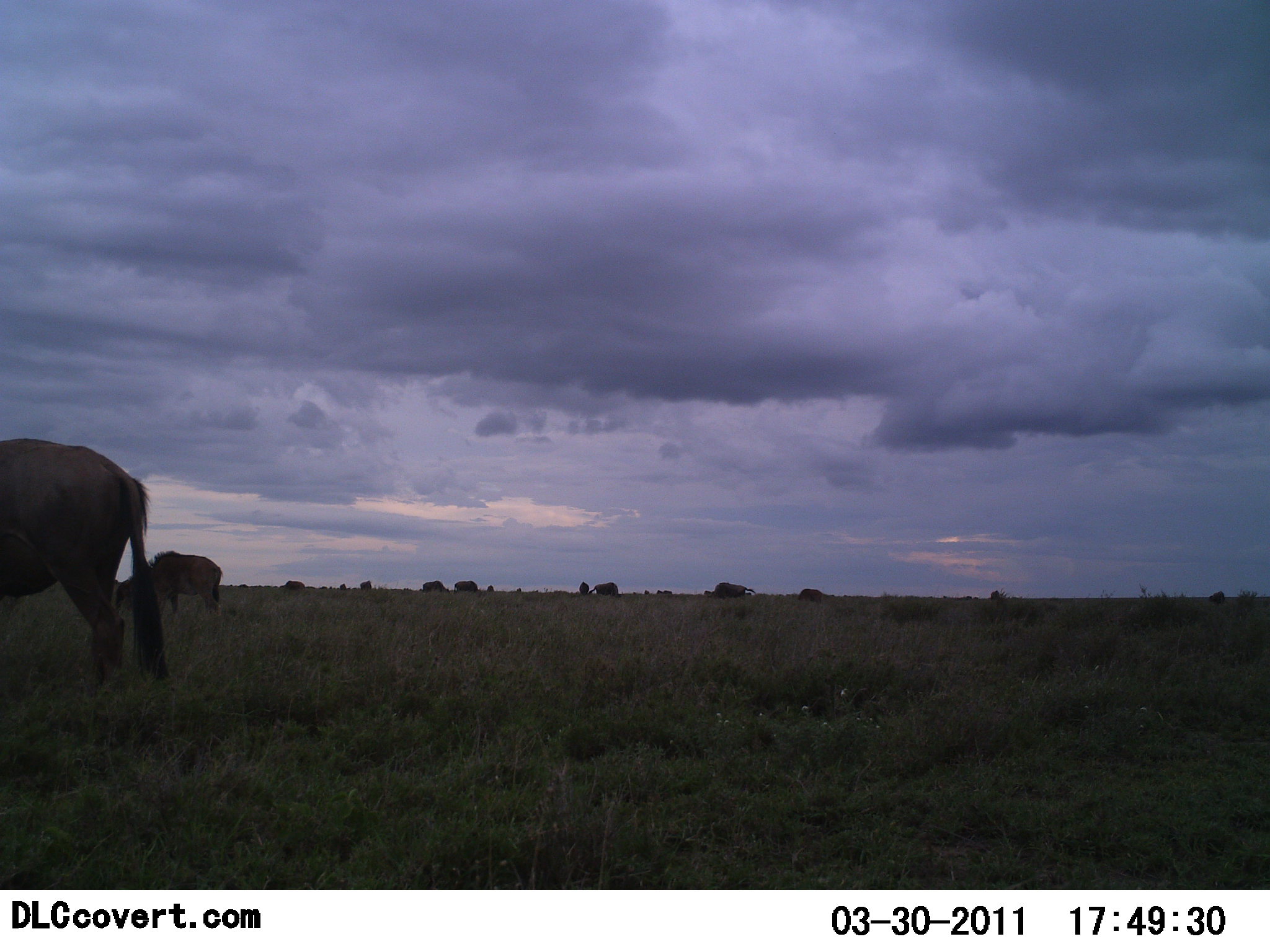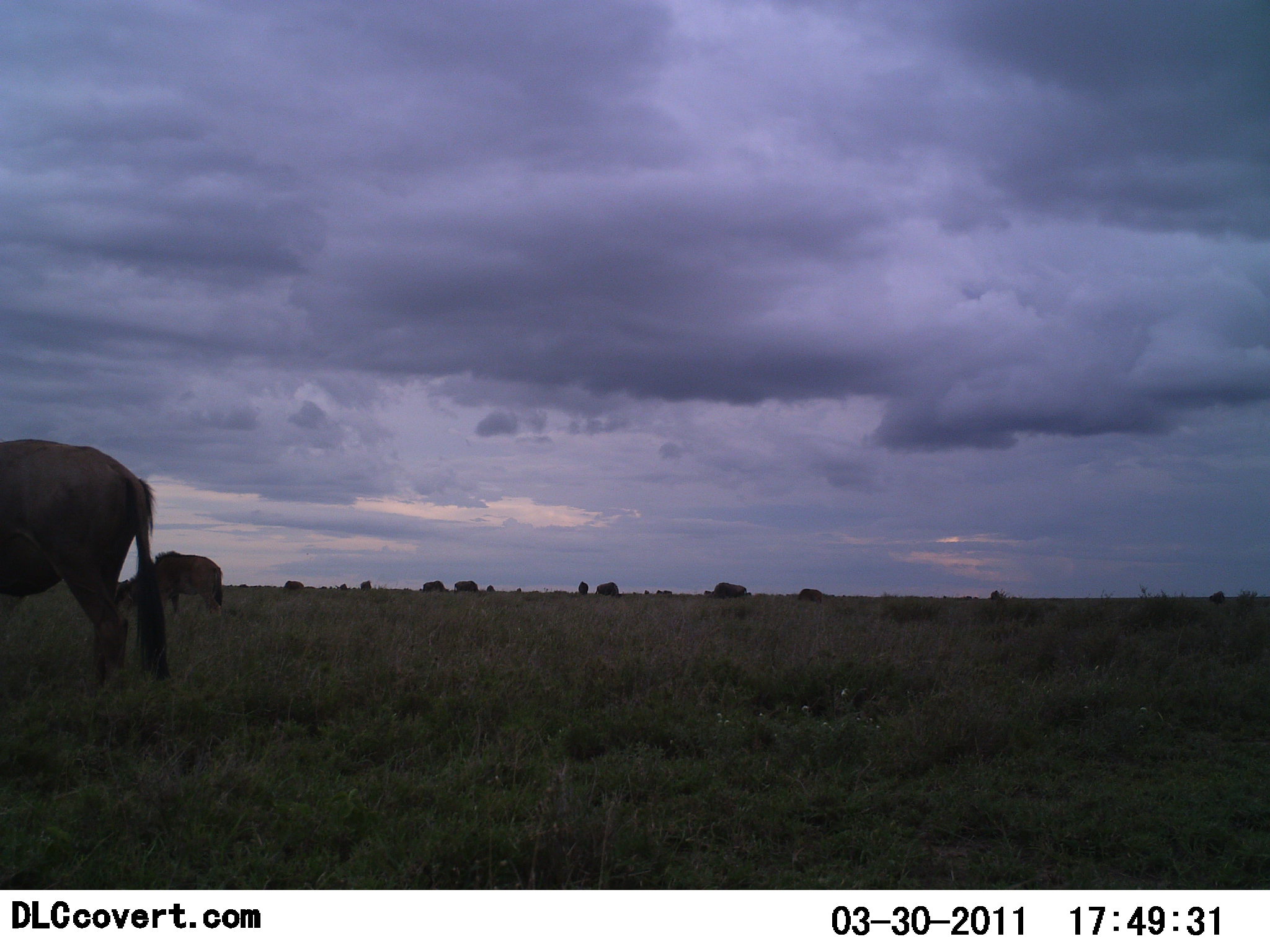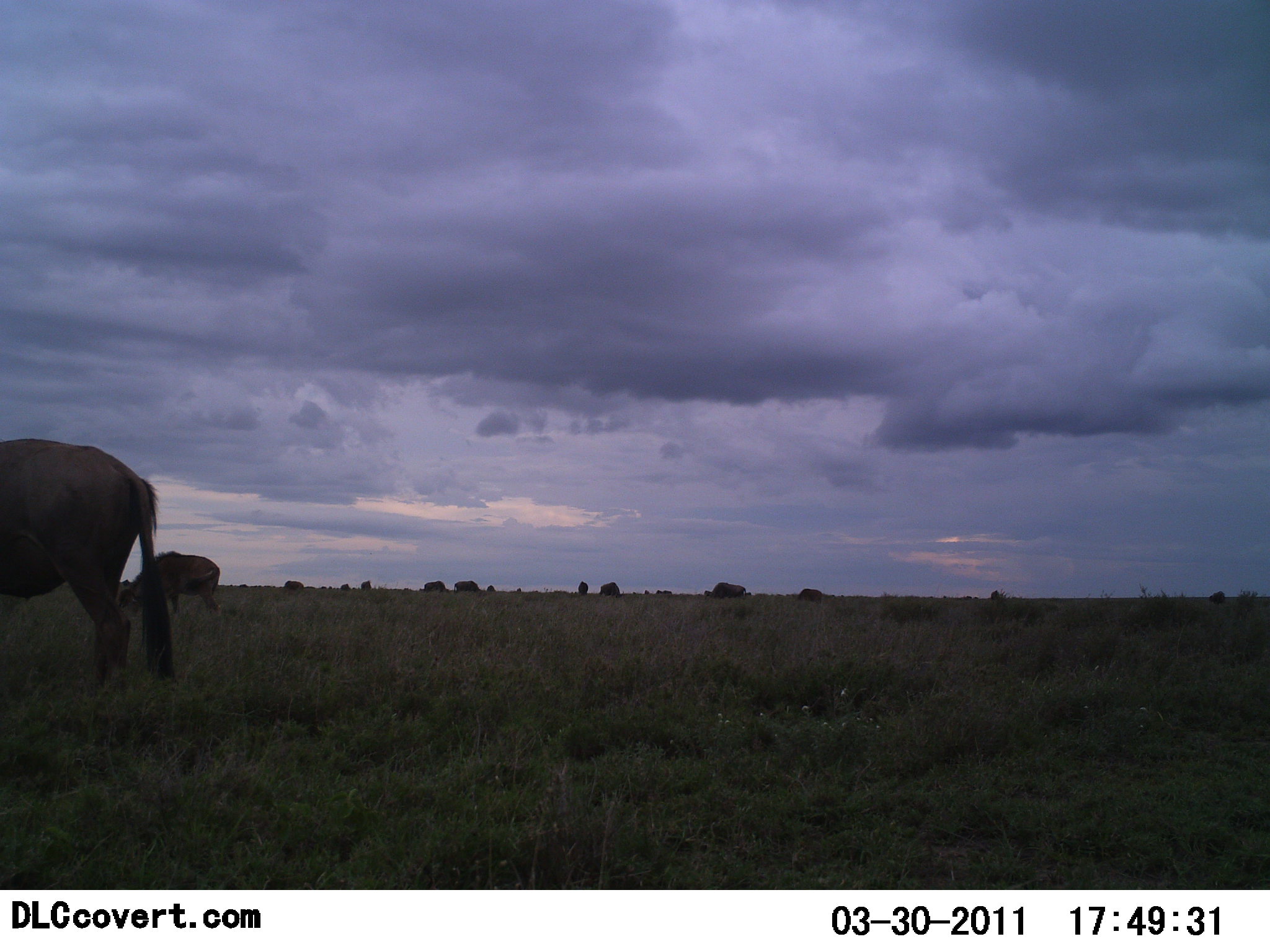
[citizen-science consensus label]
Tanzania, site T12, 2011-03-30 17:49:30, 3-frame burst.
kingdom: Animalia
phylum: Chordata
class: Mammalia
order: Artiodactyla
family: Bovidae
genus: Connochaetes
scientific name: Connochaetes taurinus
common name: blue wildebeest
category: wildebeest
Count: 11-50.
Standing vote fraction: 70%.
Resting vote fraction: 0%.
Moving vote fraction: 30%.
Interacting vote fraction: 0%.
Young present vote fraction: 0%.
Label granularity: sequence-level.